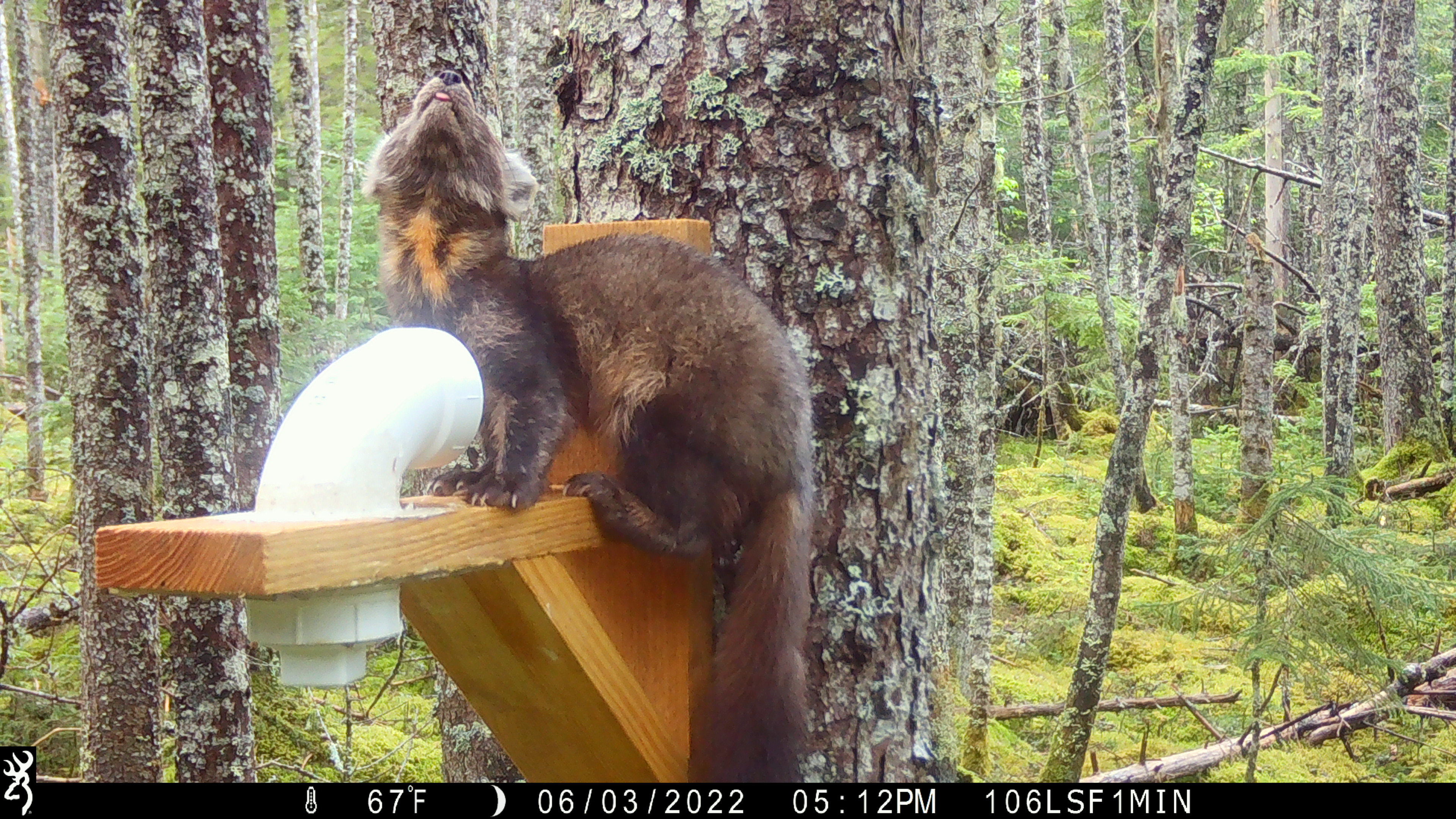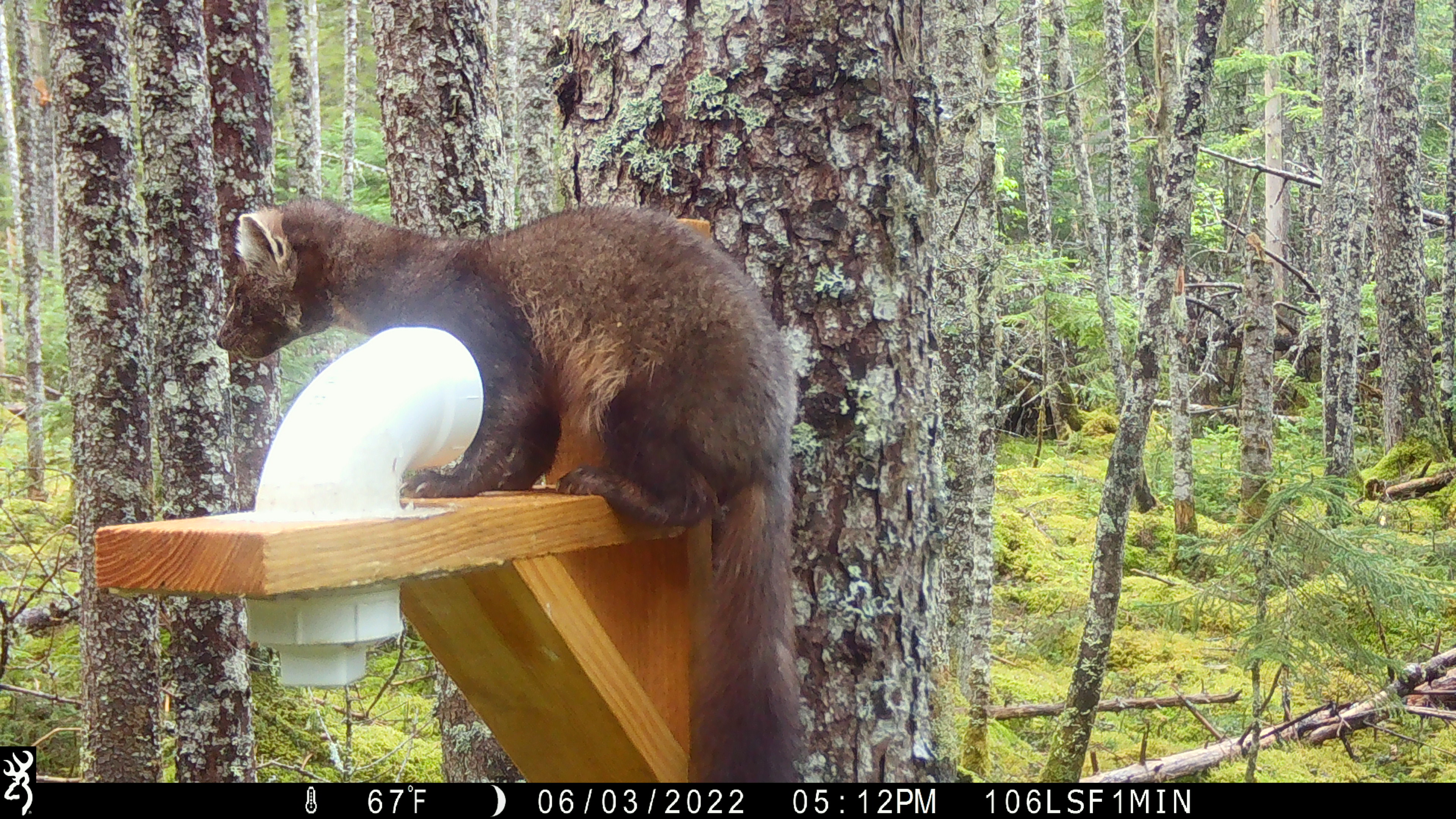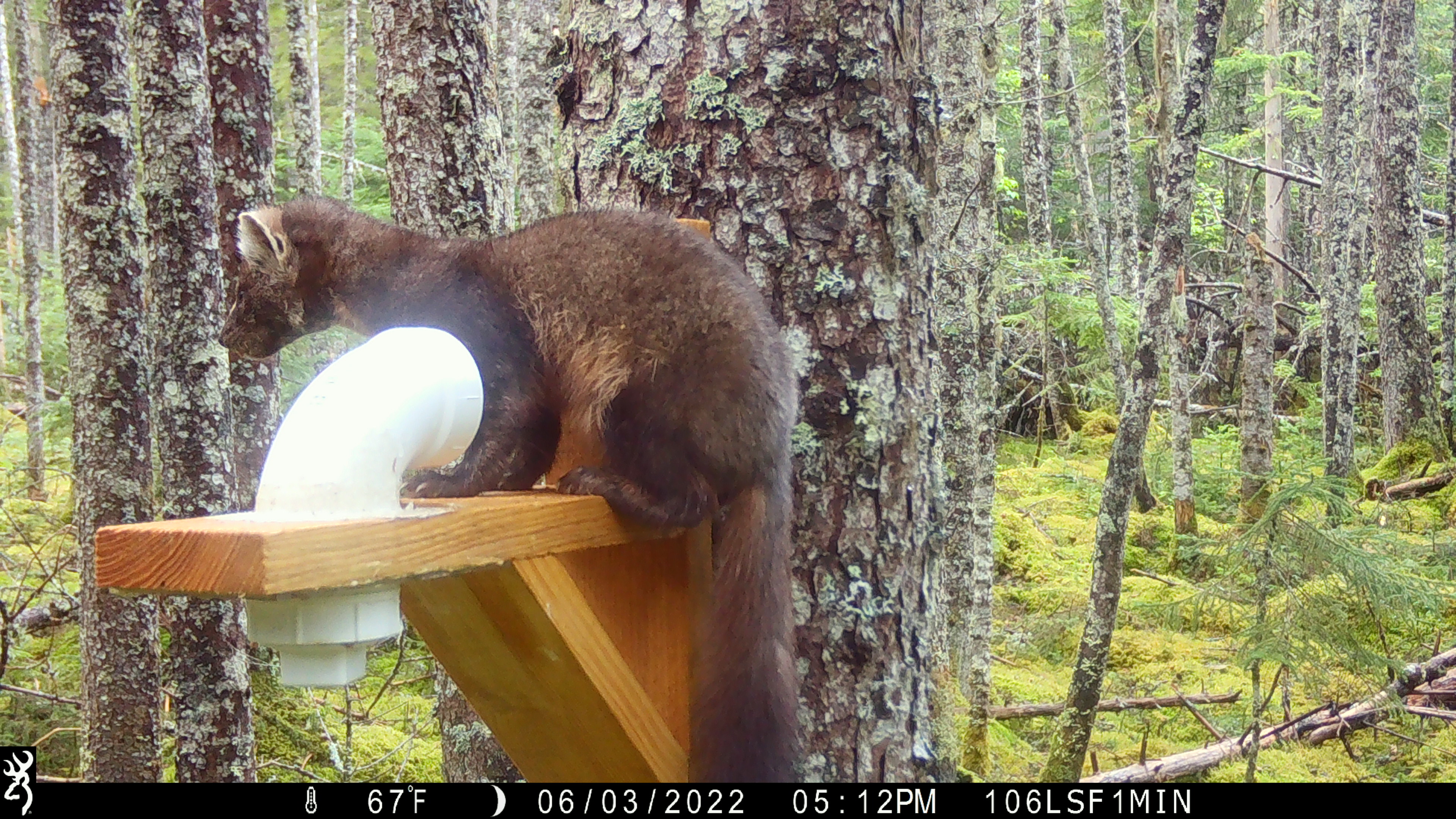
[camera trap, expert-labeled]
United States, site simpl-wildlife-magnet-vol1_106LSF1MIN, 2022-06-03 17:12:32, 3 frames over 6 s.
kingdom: Animalia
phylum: Chordata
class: Mammalia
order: Carnivora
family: Mustelidae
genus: Martes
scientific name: Martes americana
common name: american marten